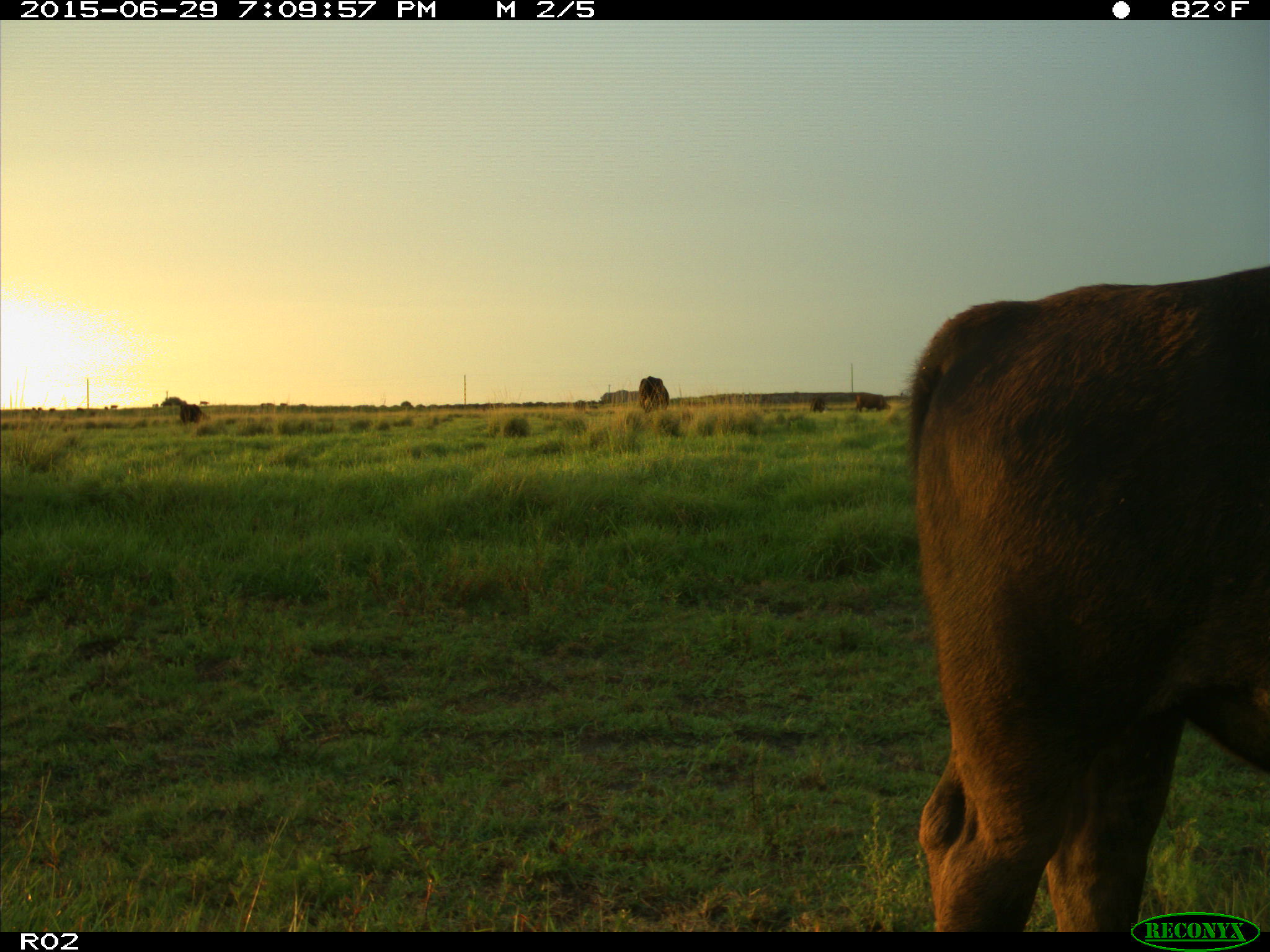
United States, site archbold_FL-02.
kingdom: Animalia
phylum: Chordata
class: Mammalia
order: Artiodactyla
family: Bovidae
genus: Bos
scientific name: Bos taurus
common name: domestic cow